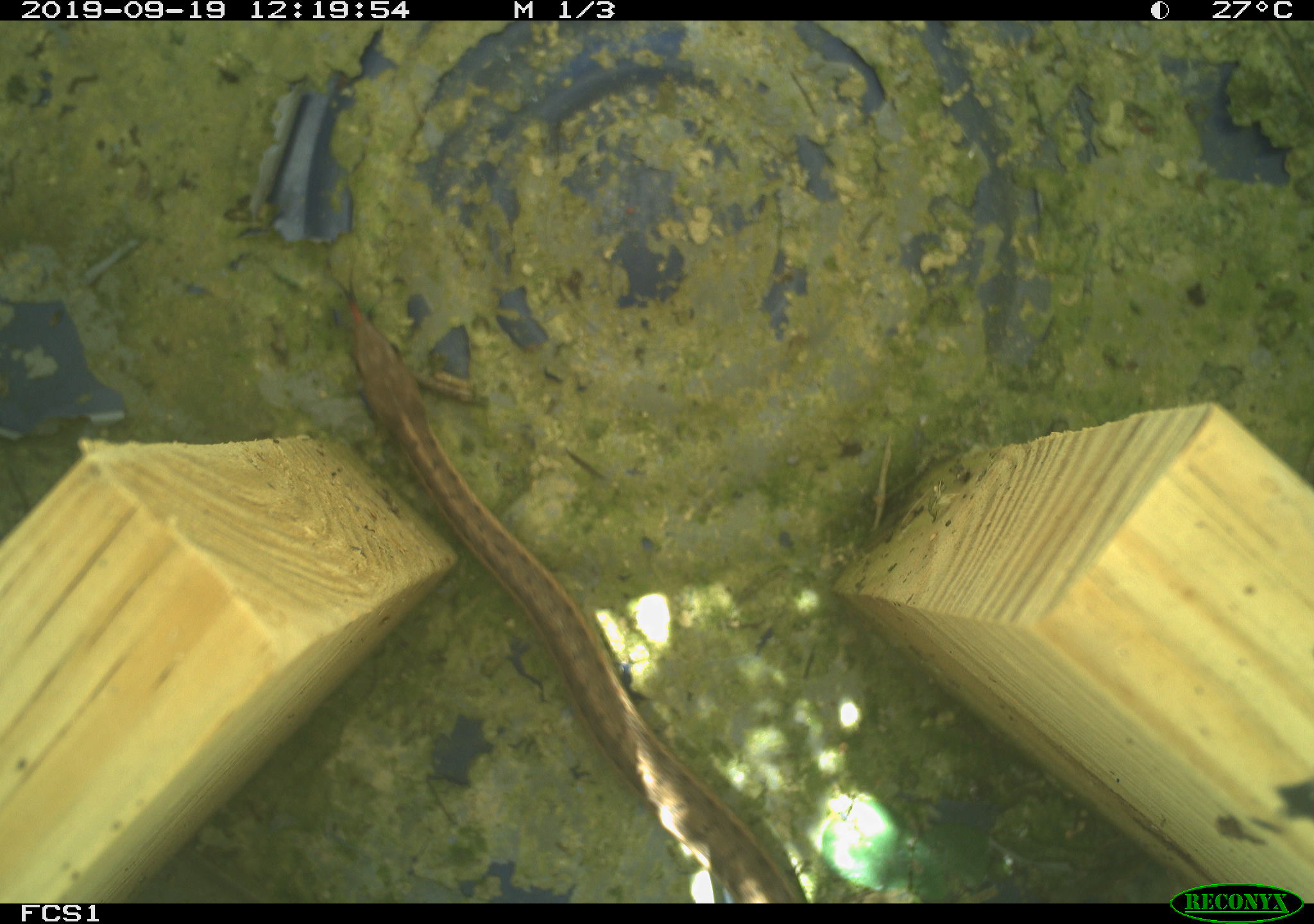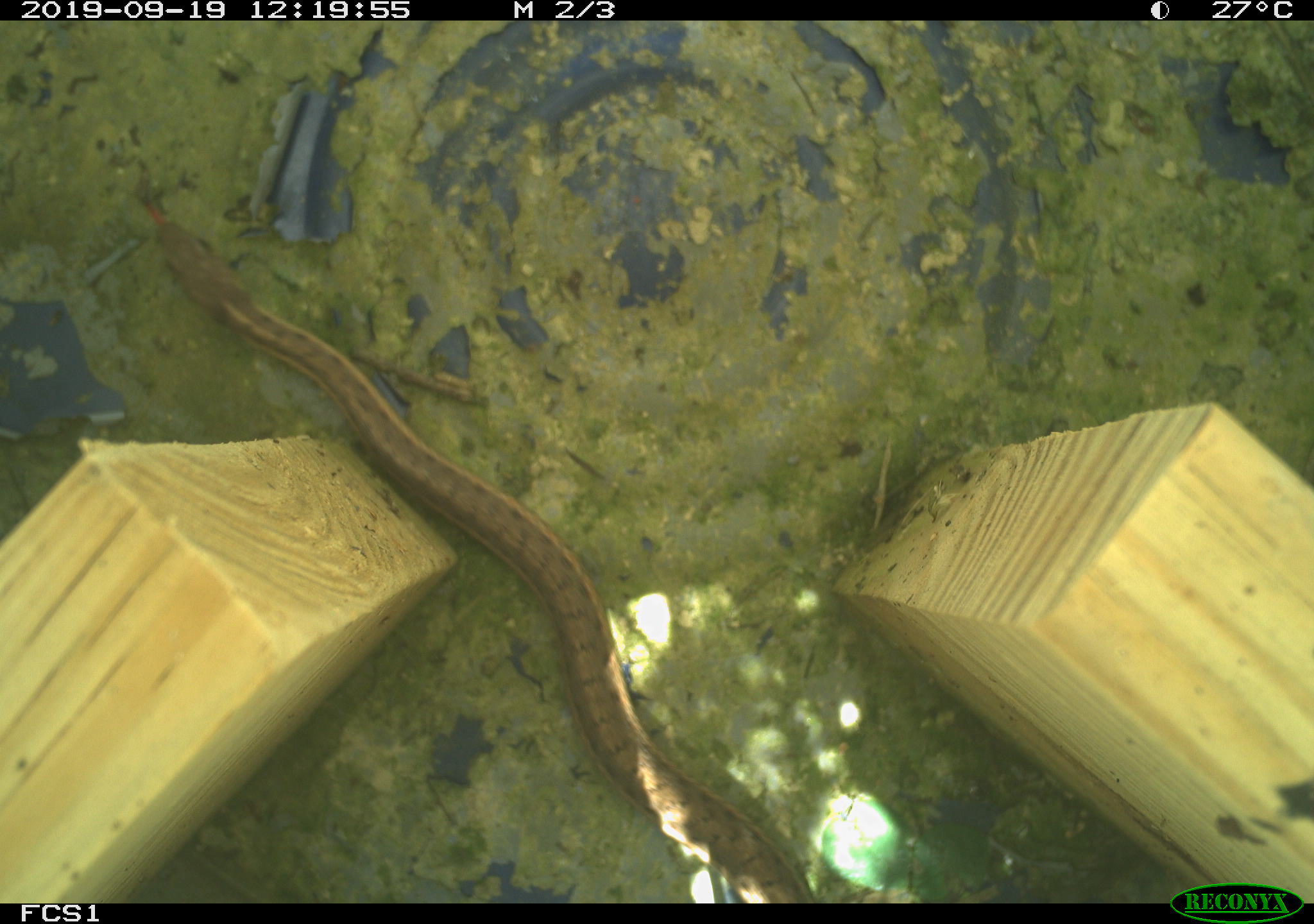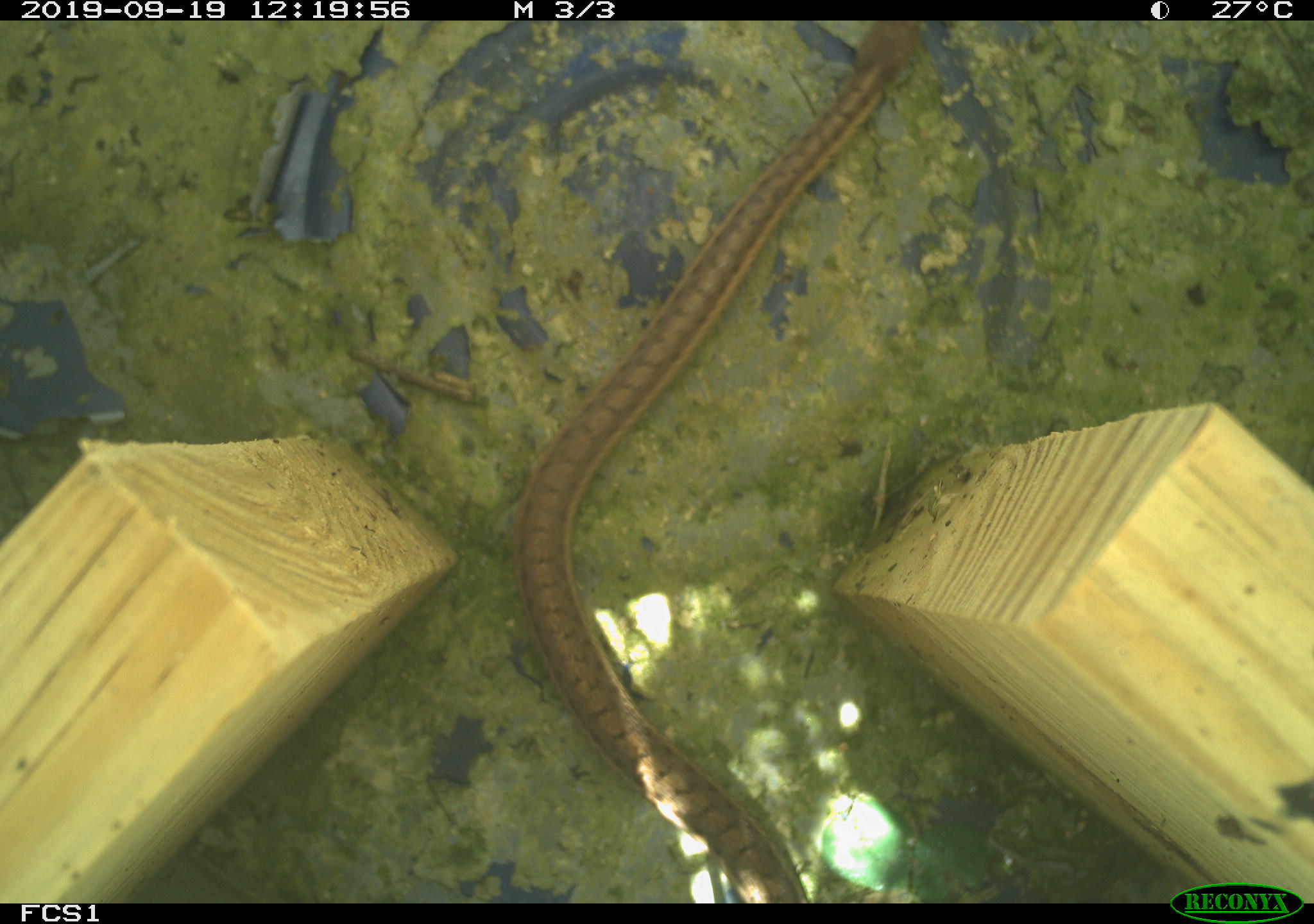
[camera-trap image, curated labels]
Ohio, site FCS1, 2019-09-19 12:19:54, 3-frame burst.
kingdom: Animalia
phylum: Chordata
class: Reptilia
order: Squamata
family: Colubridae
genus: Thamnophis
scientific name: Thamnophis sirtalis sirtalis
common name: eastern gartersnake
Eastern gartersnake (Thamnophis sirtalis sirtalis).